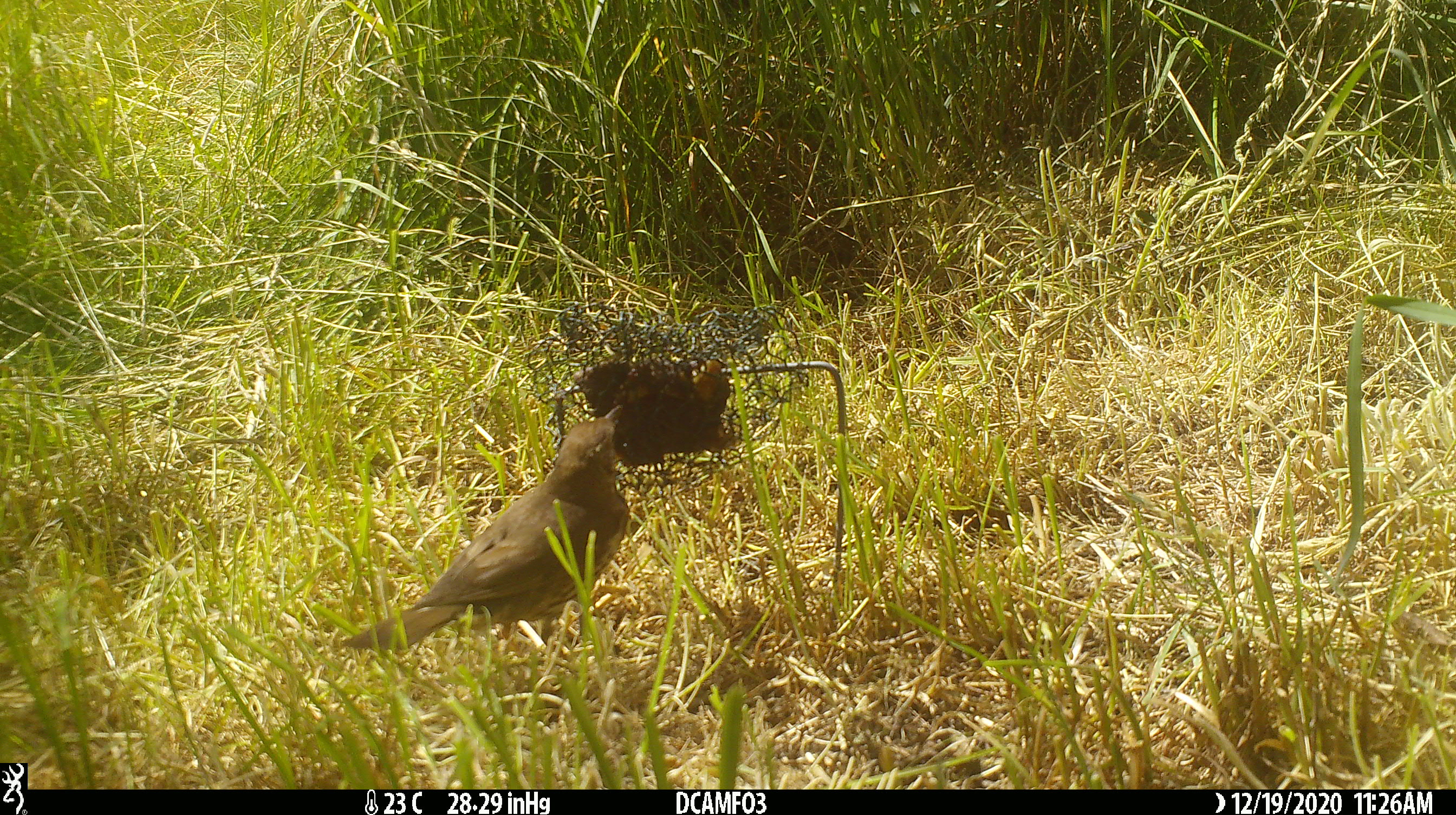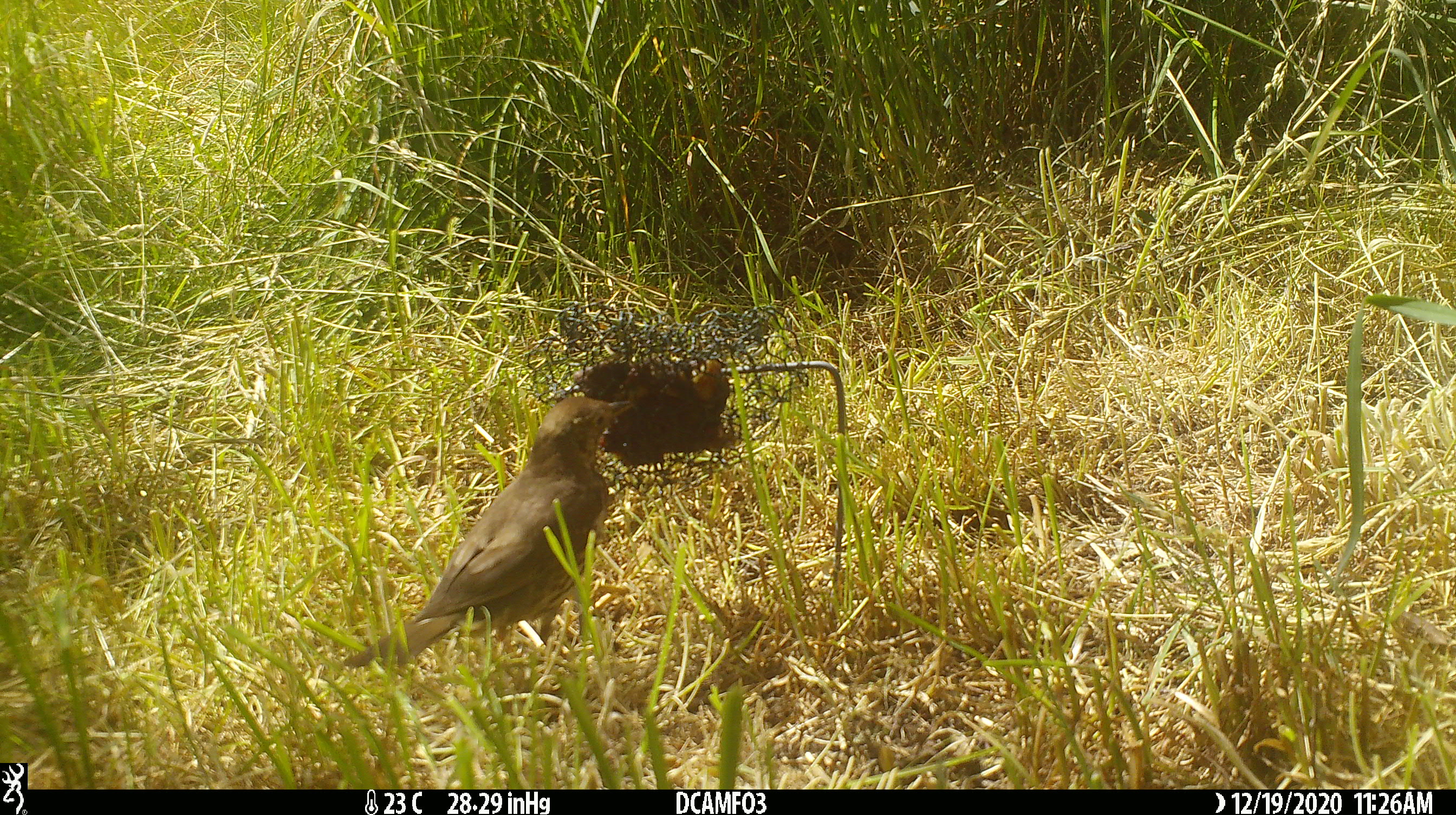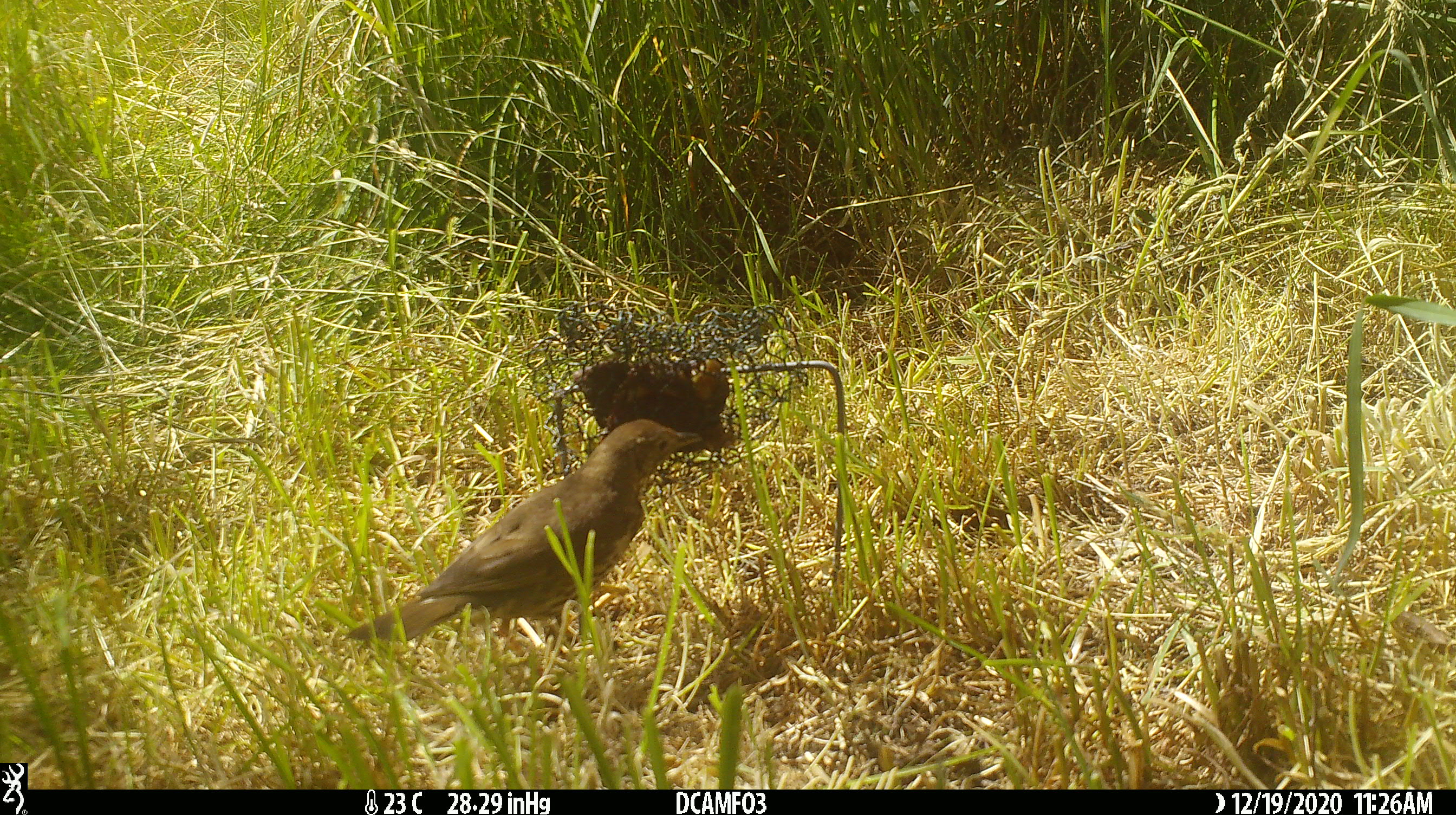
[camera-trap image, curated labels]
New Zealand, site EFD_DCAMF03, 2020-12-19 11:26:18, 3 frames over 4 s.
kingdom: Animalia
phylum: Chordata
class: Aves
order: Passeriformes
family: Turdidae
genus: Turdus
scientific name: Turdus philomelos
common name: song thrush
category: thrush